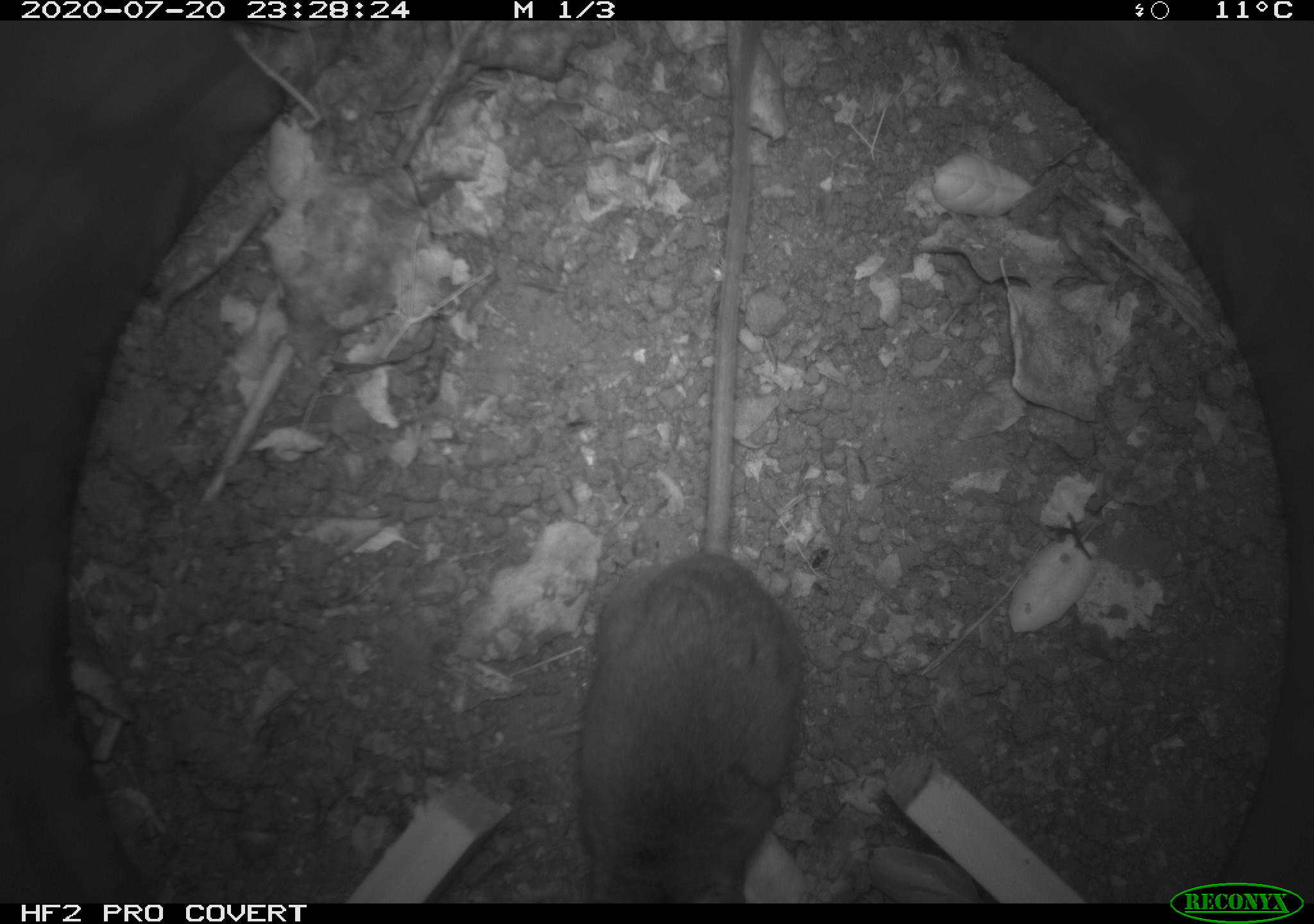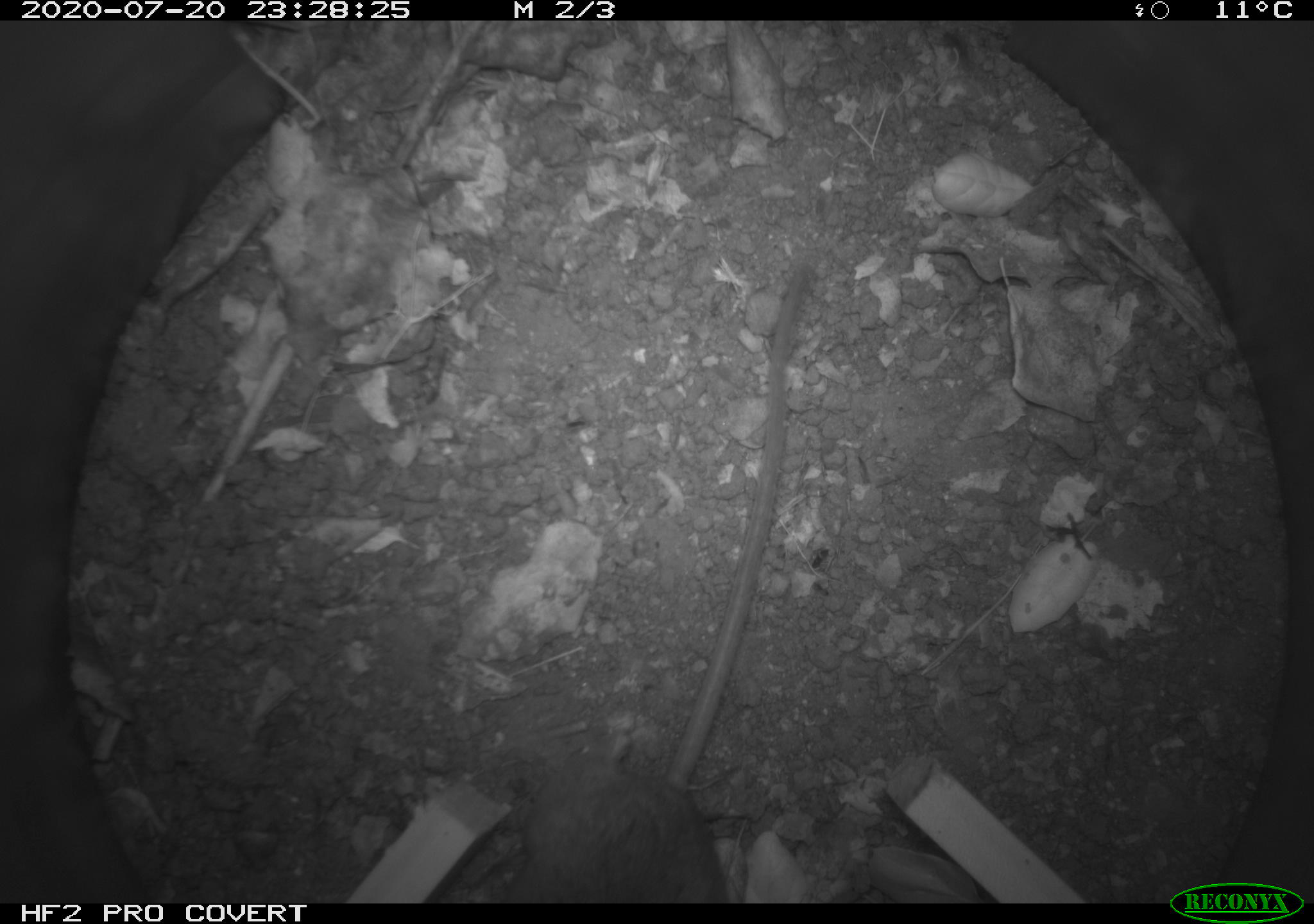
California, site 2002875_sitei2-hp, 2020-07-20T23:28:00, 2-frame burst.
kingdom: Animalia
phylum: Chordata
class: Mammalia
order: Rodentia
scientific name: Rodentia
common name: rodent